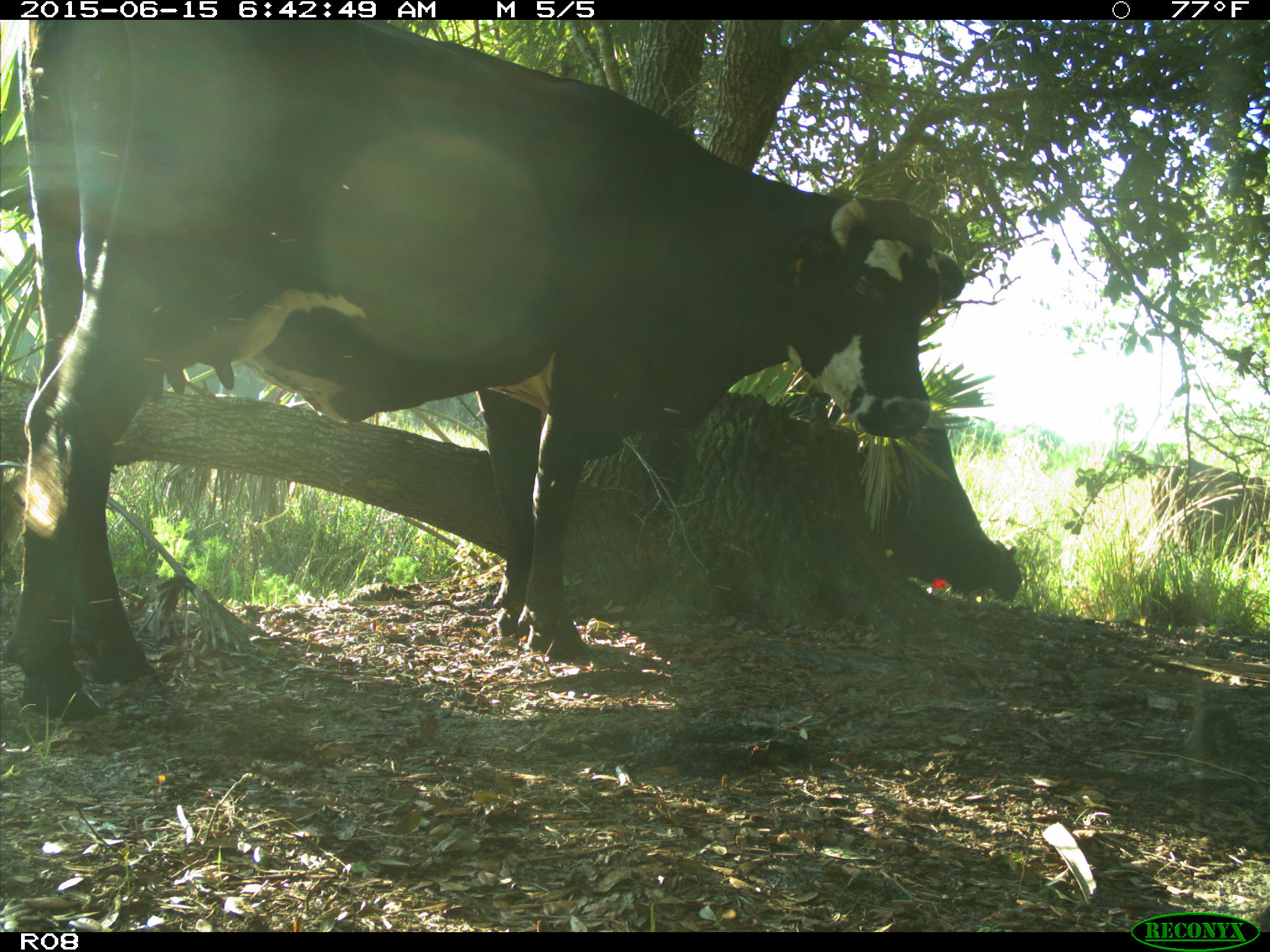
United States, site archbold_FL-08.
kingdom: Animalia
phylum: Chordata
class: Mammalia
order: Artiodactyla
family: Bovidae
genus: Bos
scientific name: Bos taurus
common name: domestic cow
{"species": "Bos taurus (domestic cow)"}